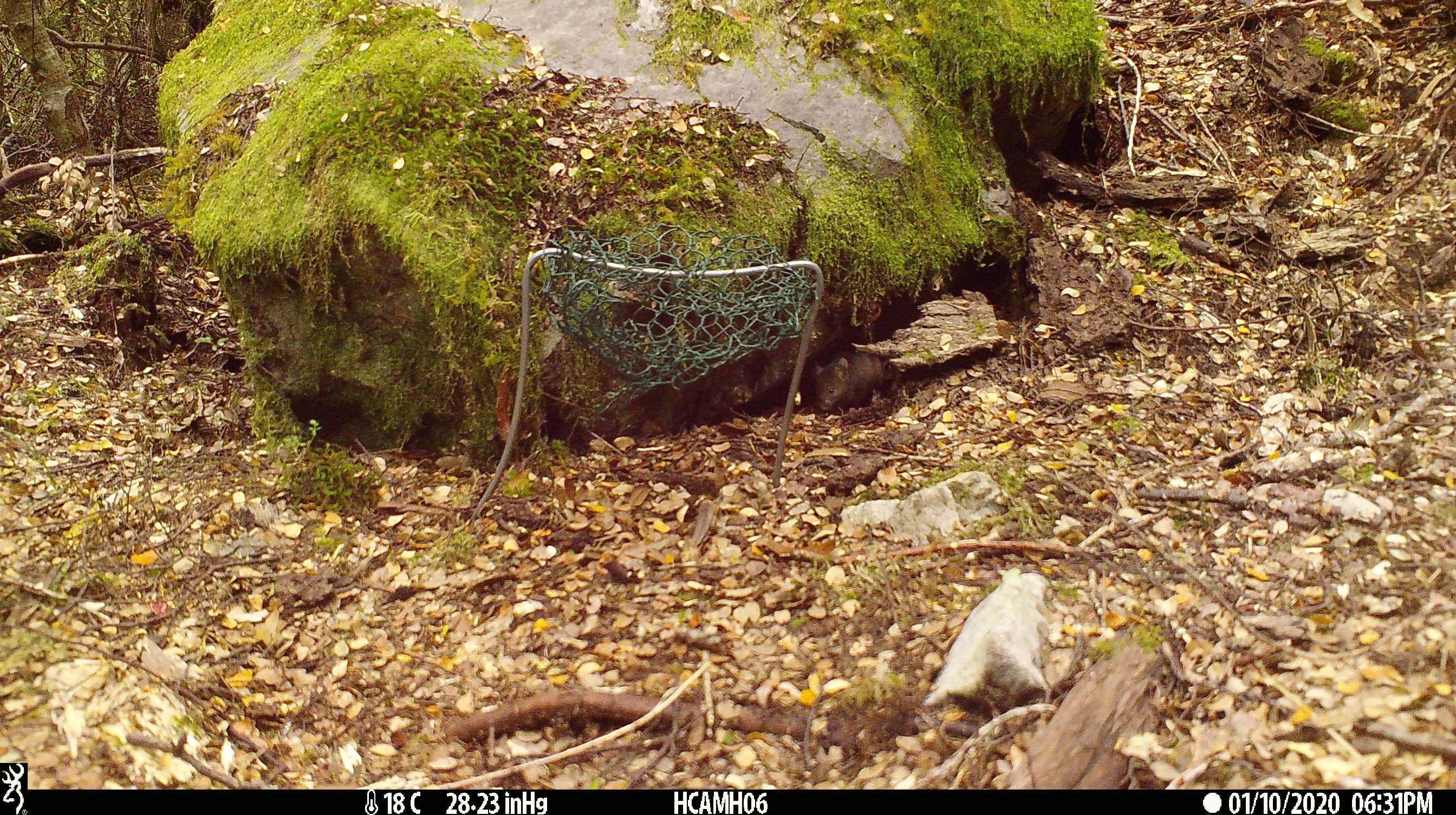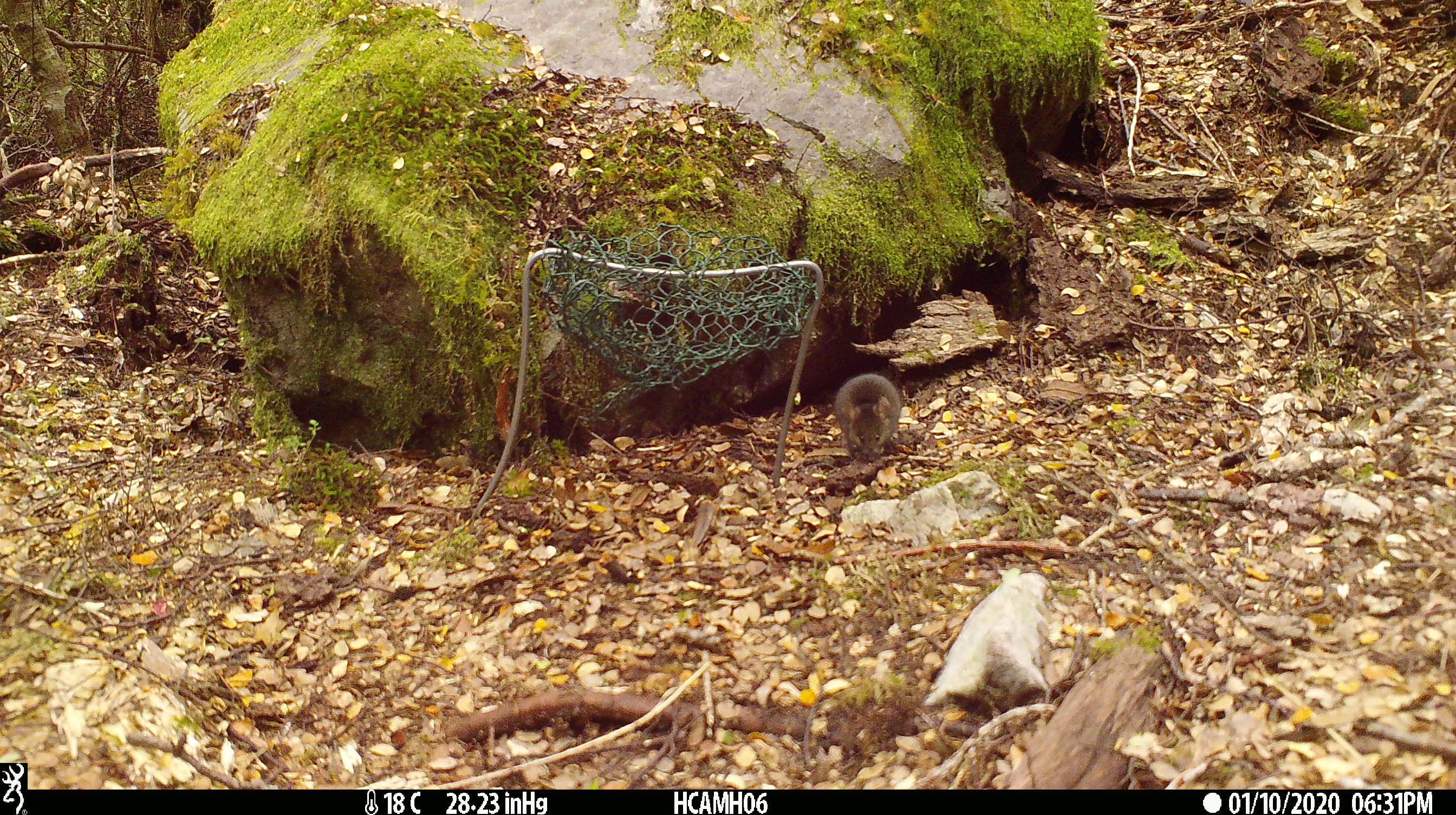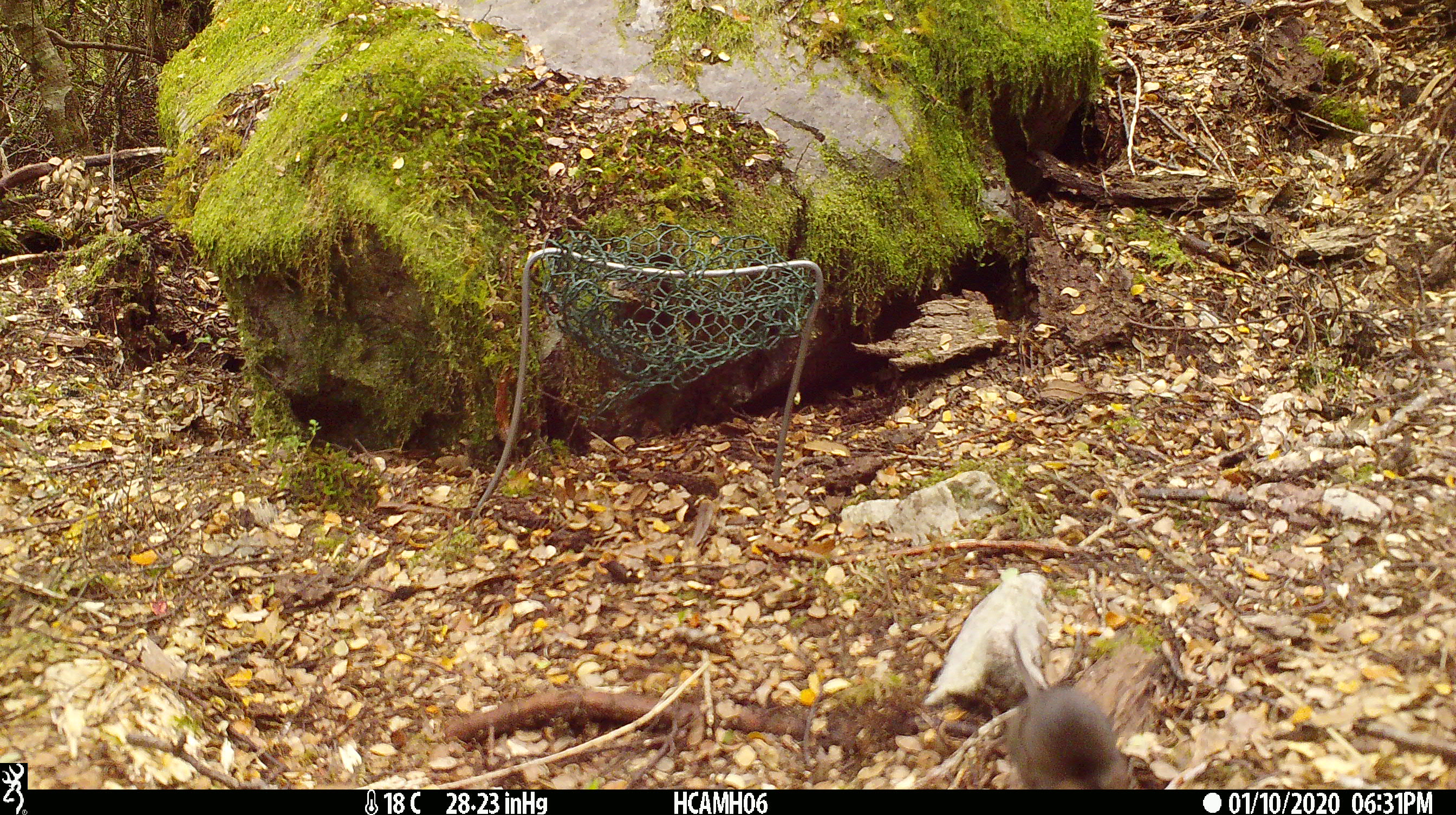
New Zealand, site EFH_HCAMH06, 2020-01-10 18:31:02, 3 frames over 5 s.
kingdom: Animalia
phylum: Chordata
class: Mammalia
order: Rodentia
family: Muridae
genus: Mus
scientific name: Mus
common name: mouse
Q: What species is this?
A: Mouse (Mus).